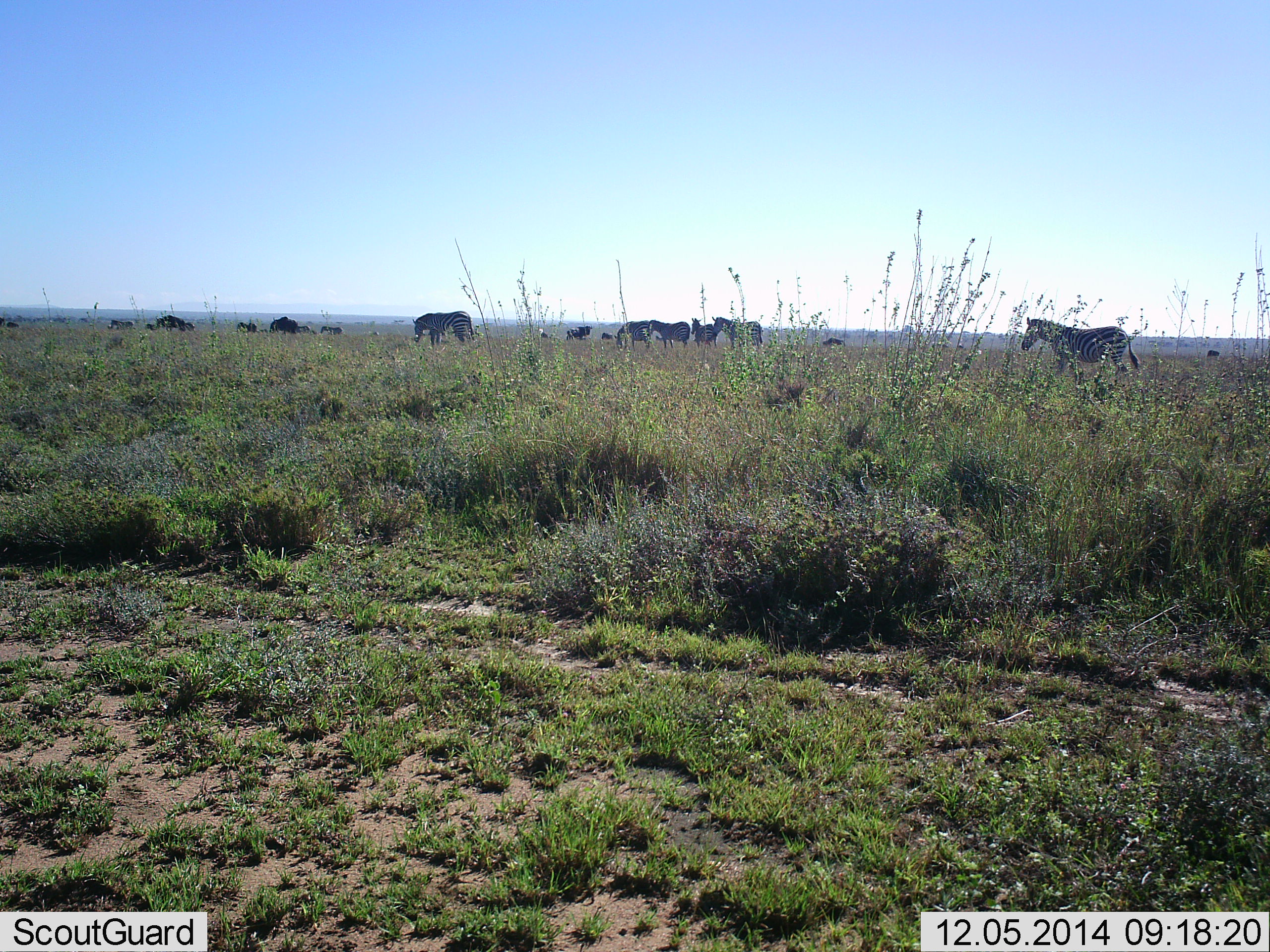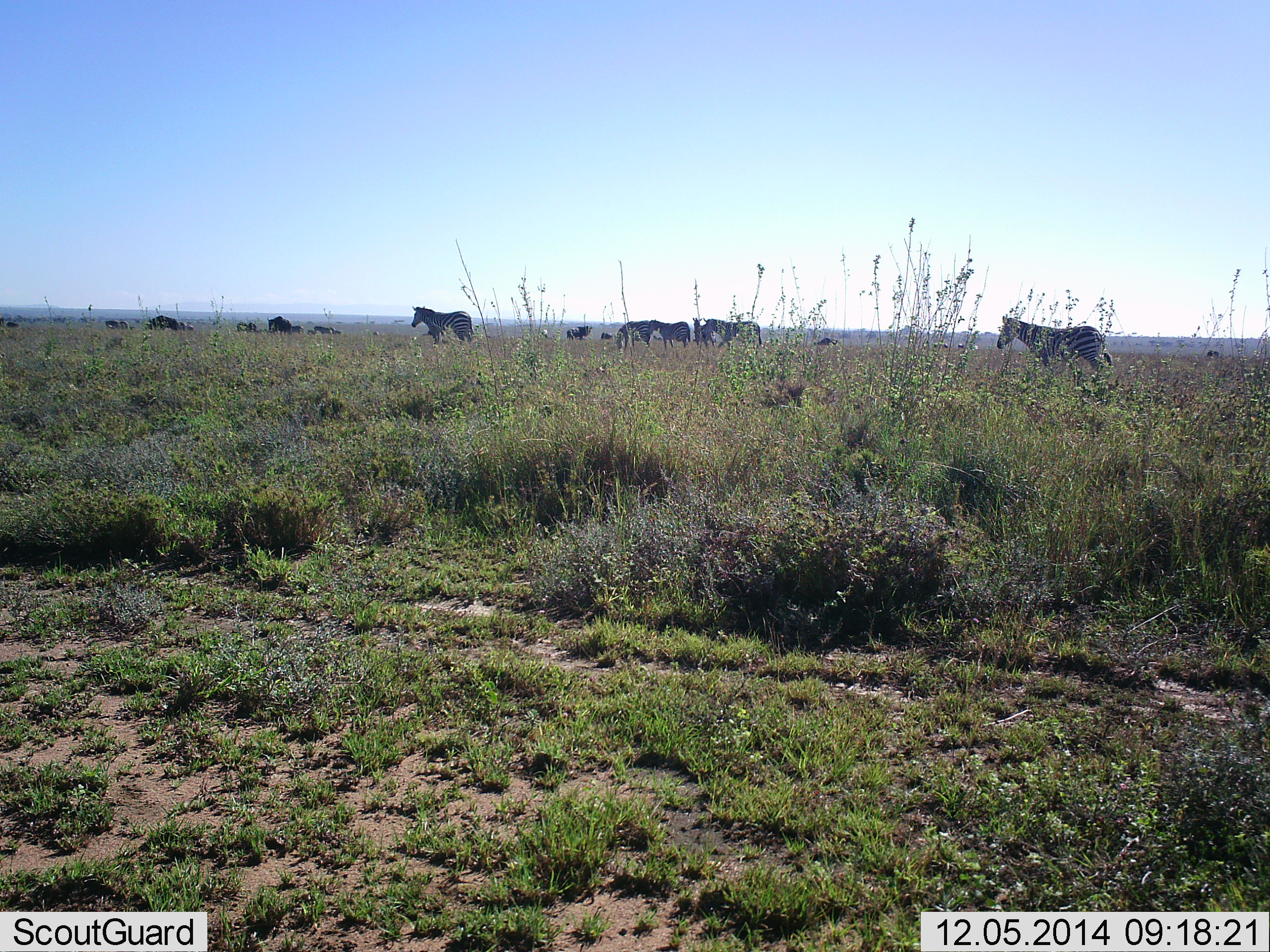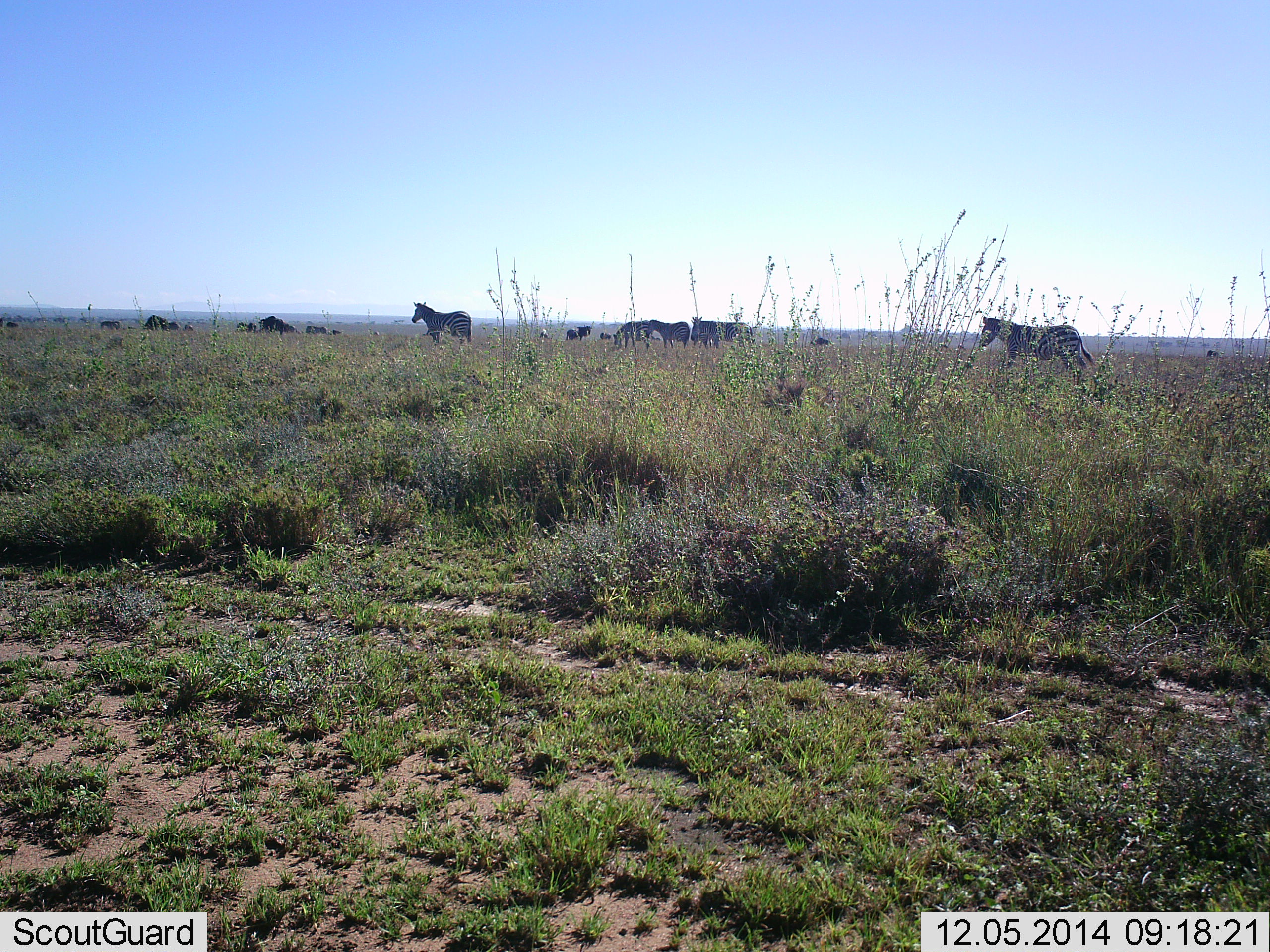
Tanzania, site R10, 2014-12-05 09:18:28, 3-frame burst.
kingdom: Animalia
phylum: Chordata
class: Mammalia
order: Perissodactyla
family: Equidae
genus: Equus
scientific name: Equus quagga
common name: plains zebra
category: zebra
Zebra (plains zebra) (Equus quagga), count 9. Behavior (volunteer vote fractions): standing 65%, resting 0%, moving 65%, interacting 0%. Young present (vote fraction): 0%. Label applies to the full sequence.